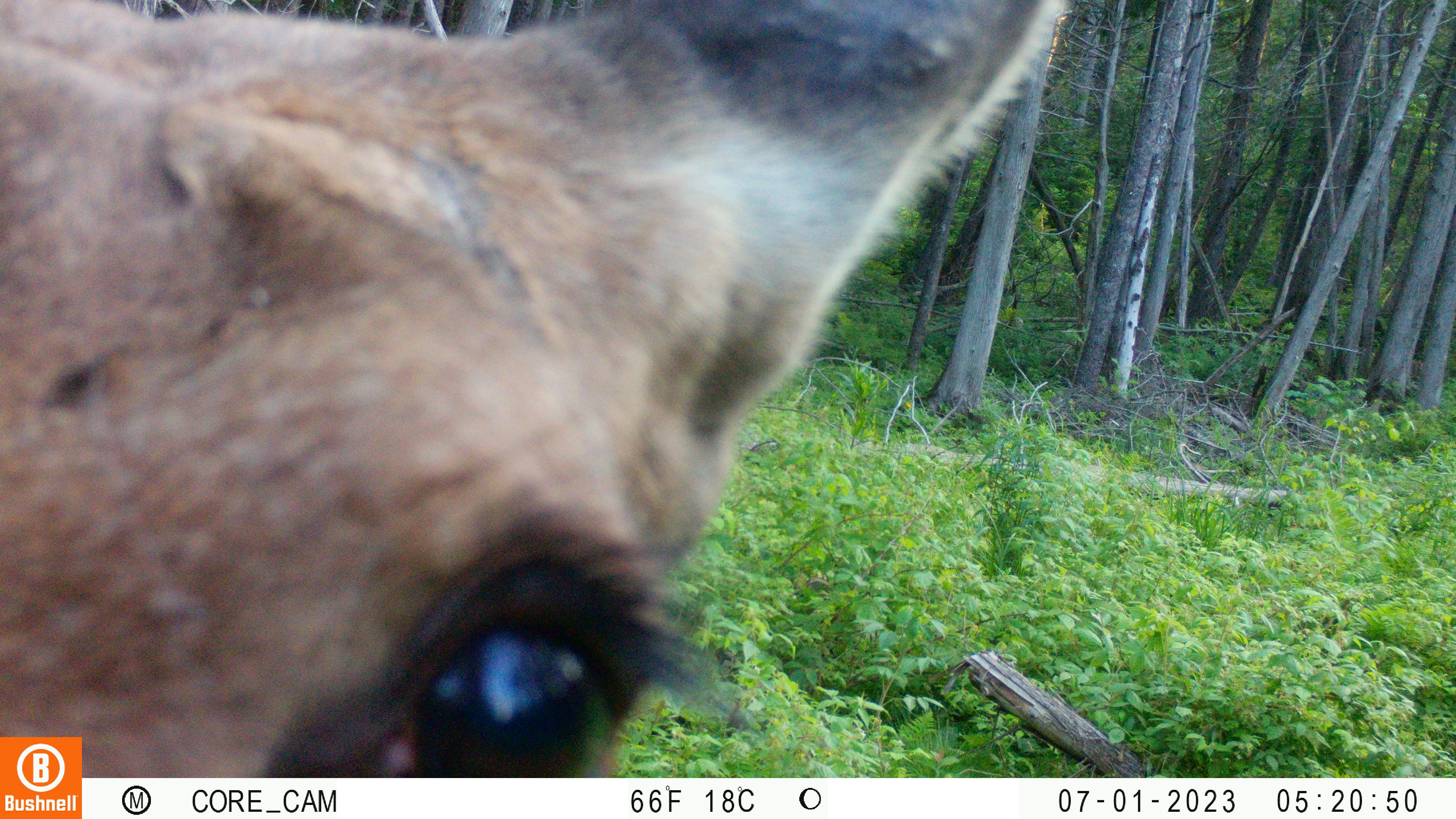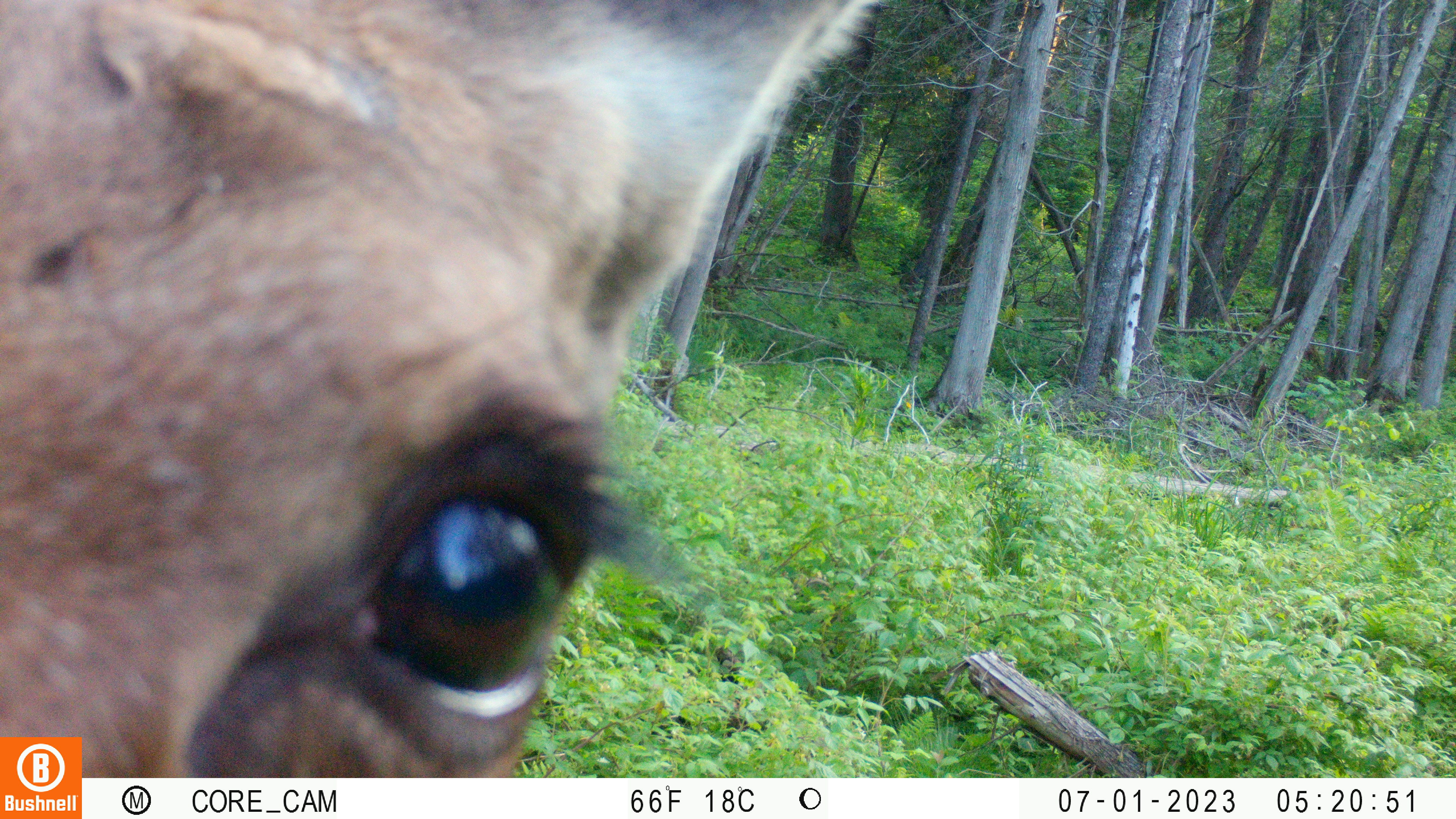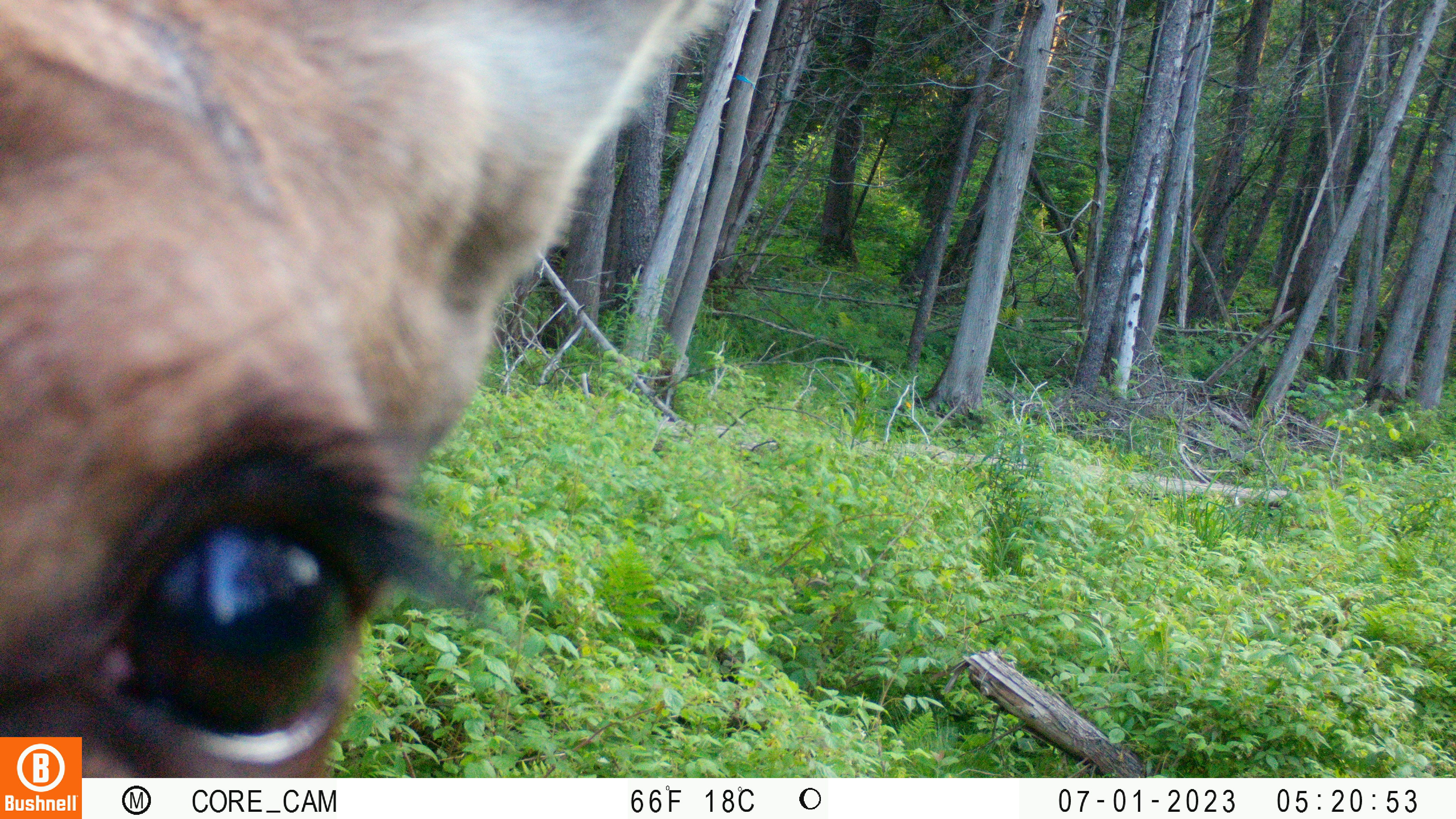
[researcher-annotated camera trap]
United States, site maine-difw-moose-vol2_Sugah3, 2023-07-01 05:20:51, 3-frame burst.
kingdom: Animalia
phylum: Chordata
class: Mammalia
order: Artiodactyla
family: Cervidae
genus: Alces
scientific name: Alces alces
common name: moose